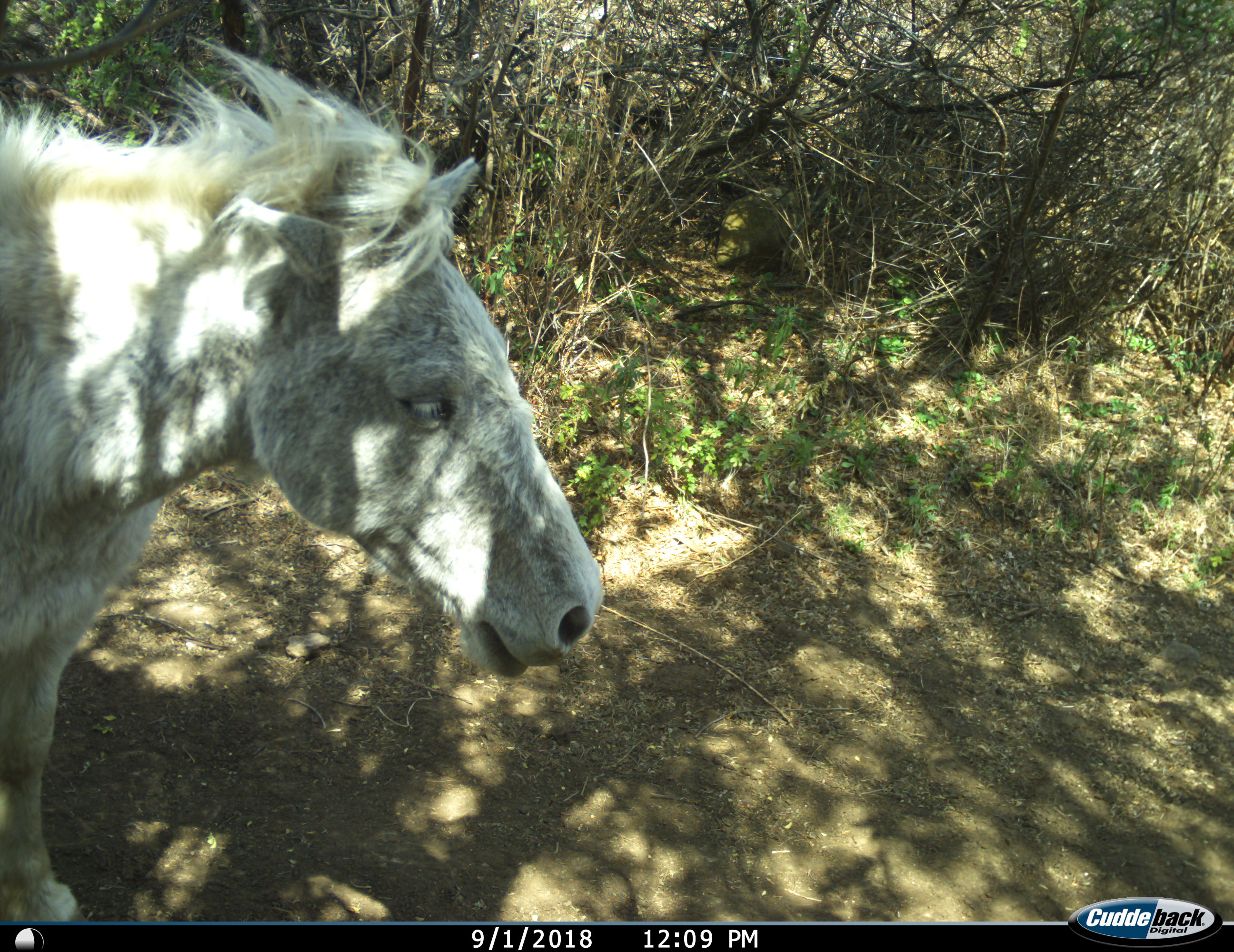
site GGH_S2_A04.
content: unidentified animal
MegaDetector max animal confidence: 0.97